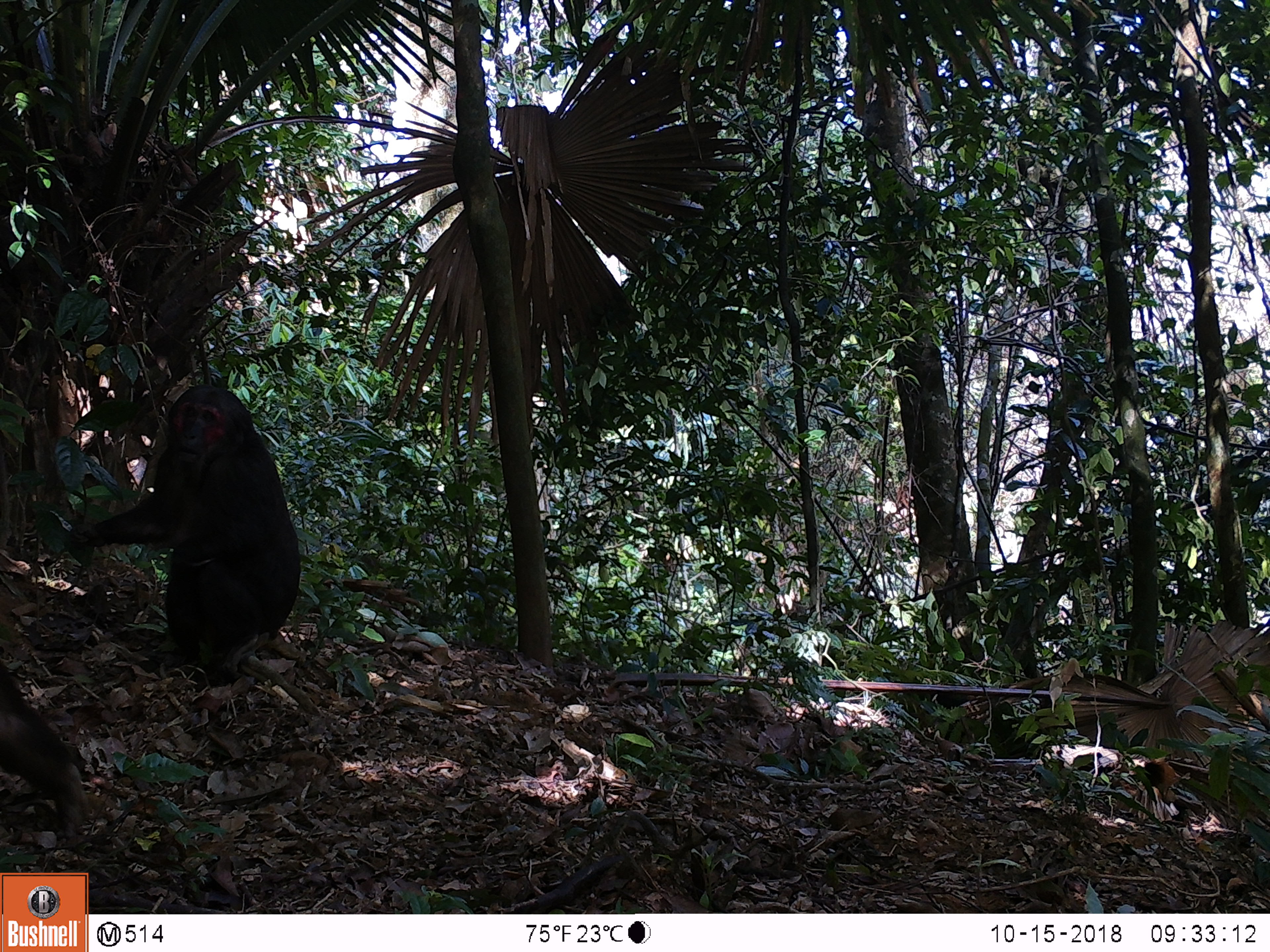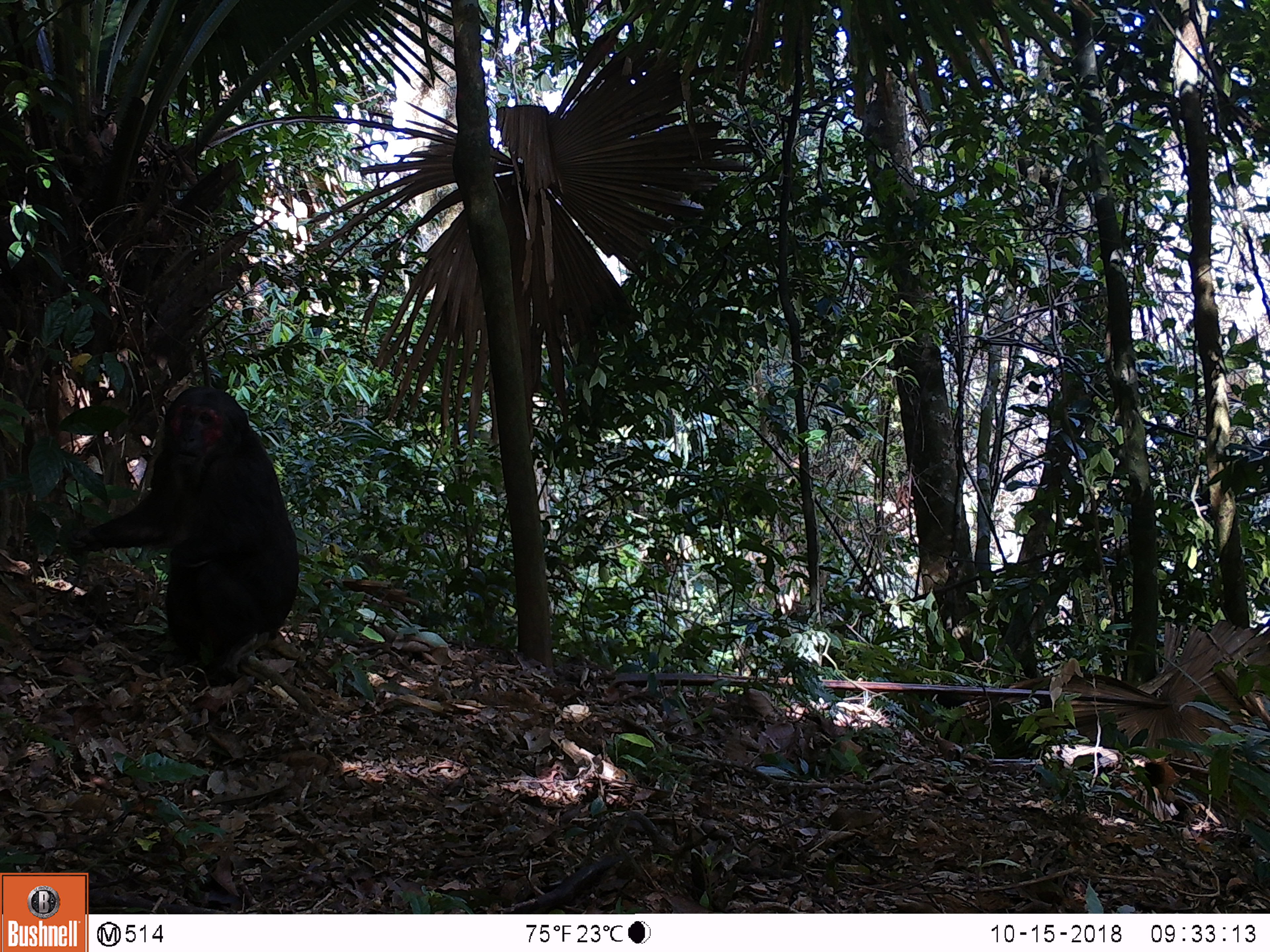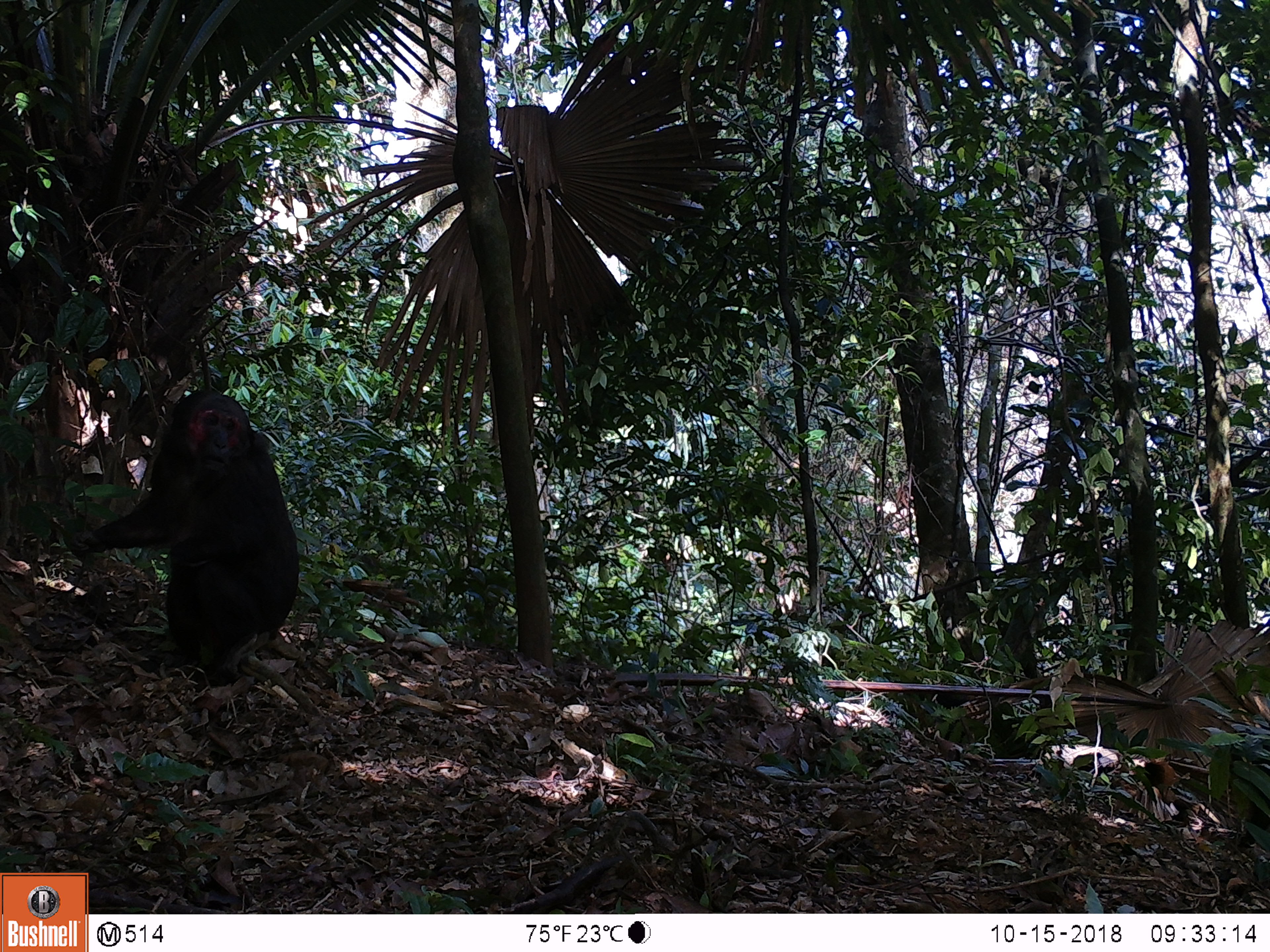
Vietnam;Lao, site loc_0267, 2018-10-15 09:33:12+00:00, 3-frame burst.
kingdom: Animalia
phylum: Chordata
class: Mammalia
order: Primates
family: Cercopithecidae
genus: Macaca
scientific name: Macaca arctoides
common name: stump-tailed macaque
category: stump tailed macaque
Stump tailed macaque (stump-tailed macaque) (Macaca arctoides). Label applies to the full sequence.